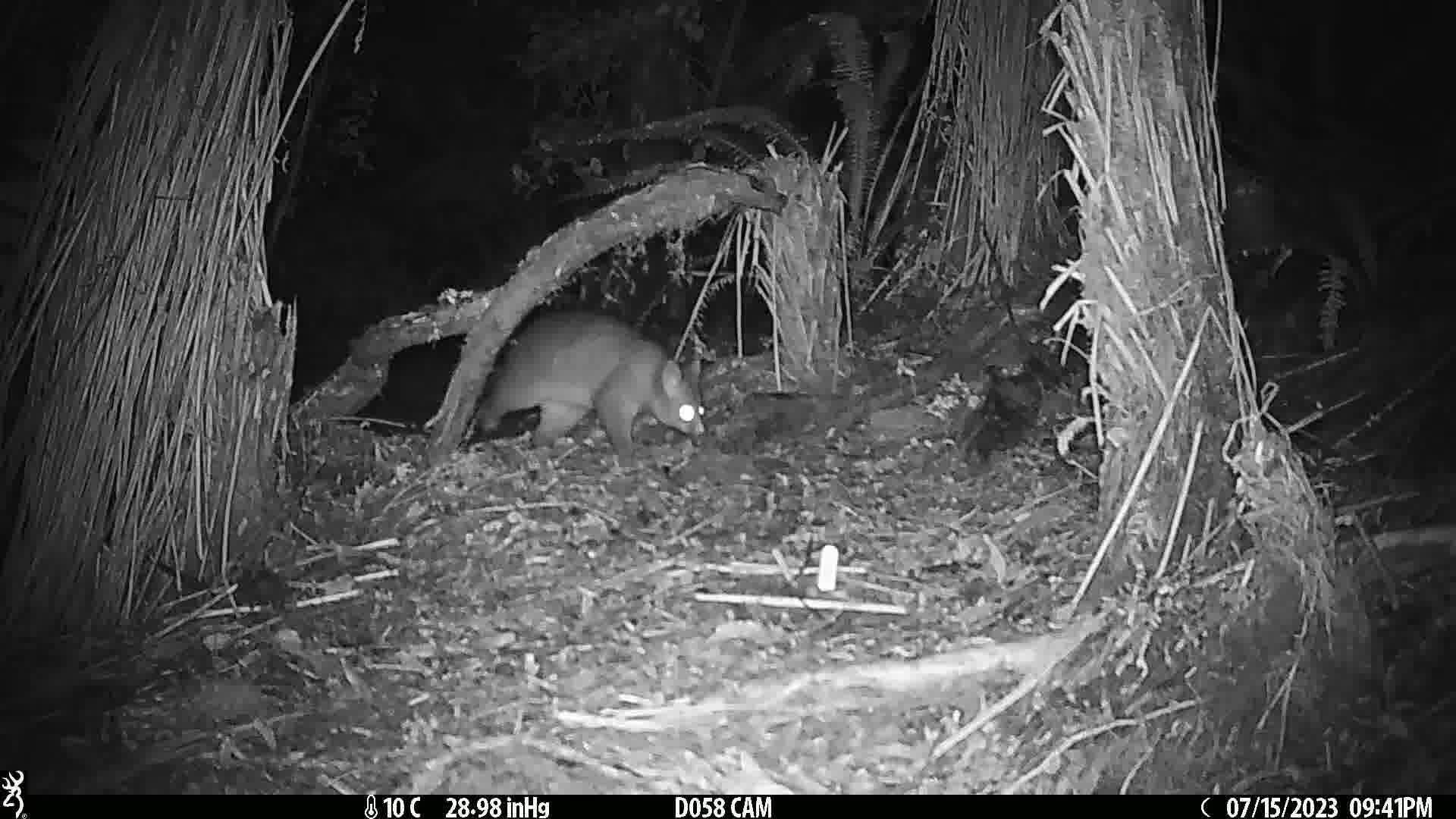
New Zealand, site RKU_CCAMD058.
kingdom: Animalia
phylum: Chordata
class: Mammalia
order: Diprotodontia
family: Phalangeridae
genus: Trichosurus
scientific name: Trichosurus vulpecula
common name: common brushtail possum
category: possum